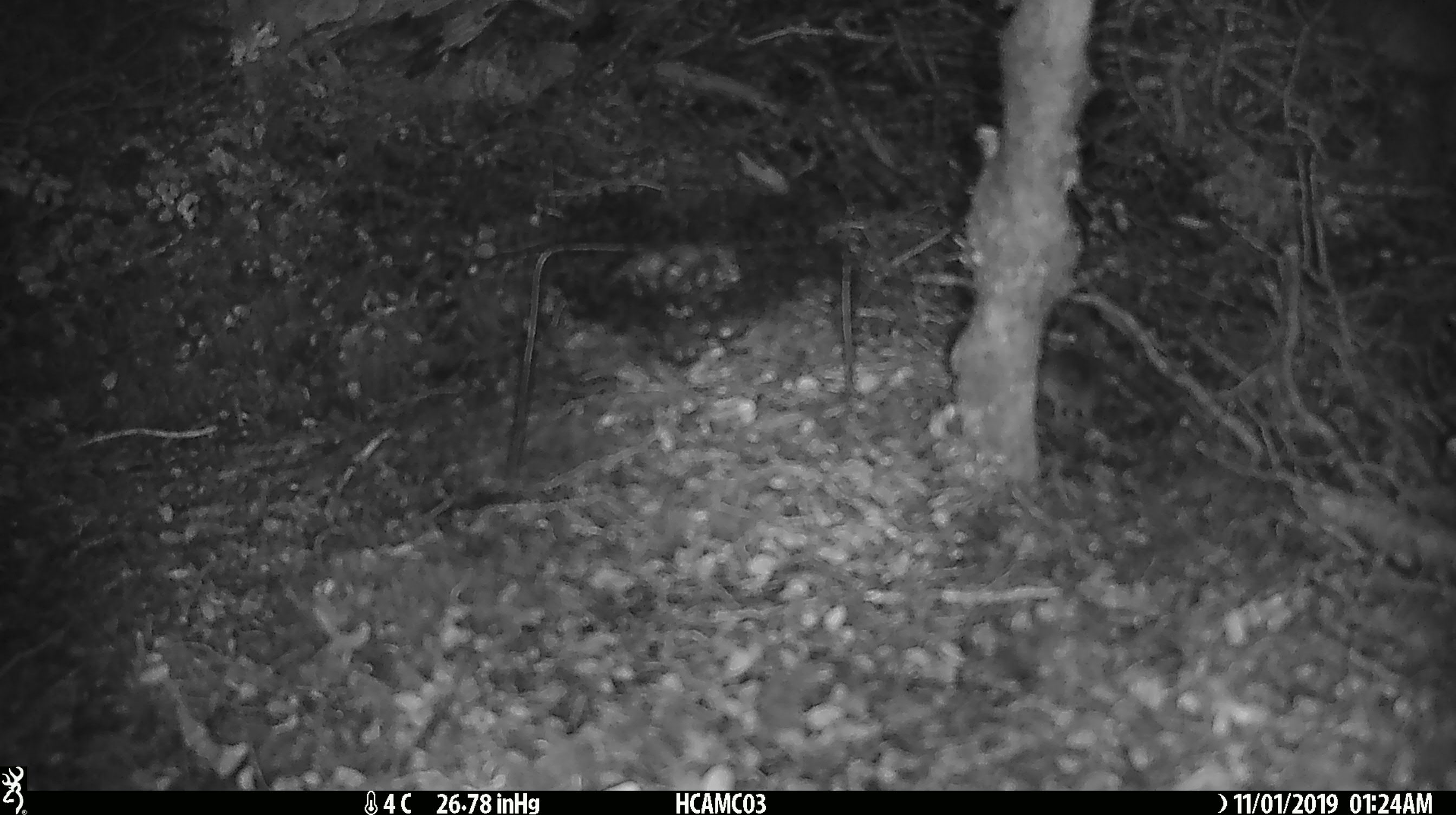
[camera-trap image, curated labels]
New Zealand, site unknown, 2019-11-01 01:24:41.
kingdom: Animalia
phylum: Chordata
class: Mammalia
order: Rodentia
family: Muridae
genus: Mus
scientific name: Mus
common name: mouse